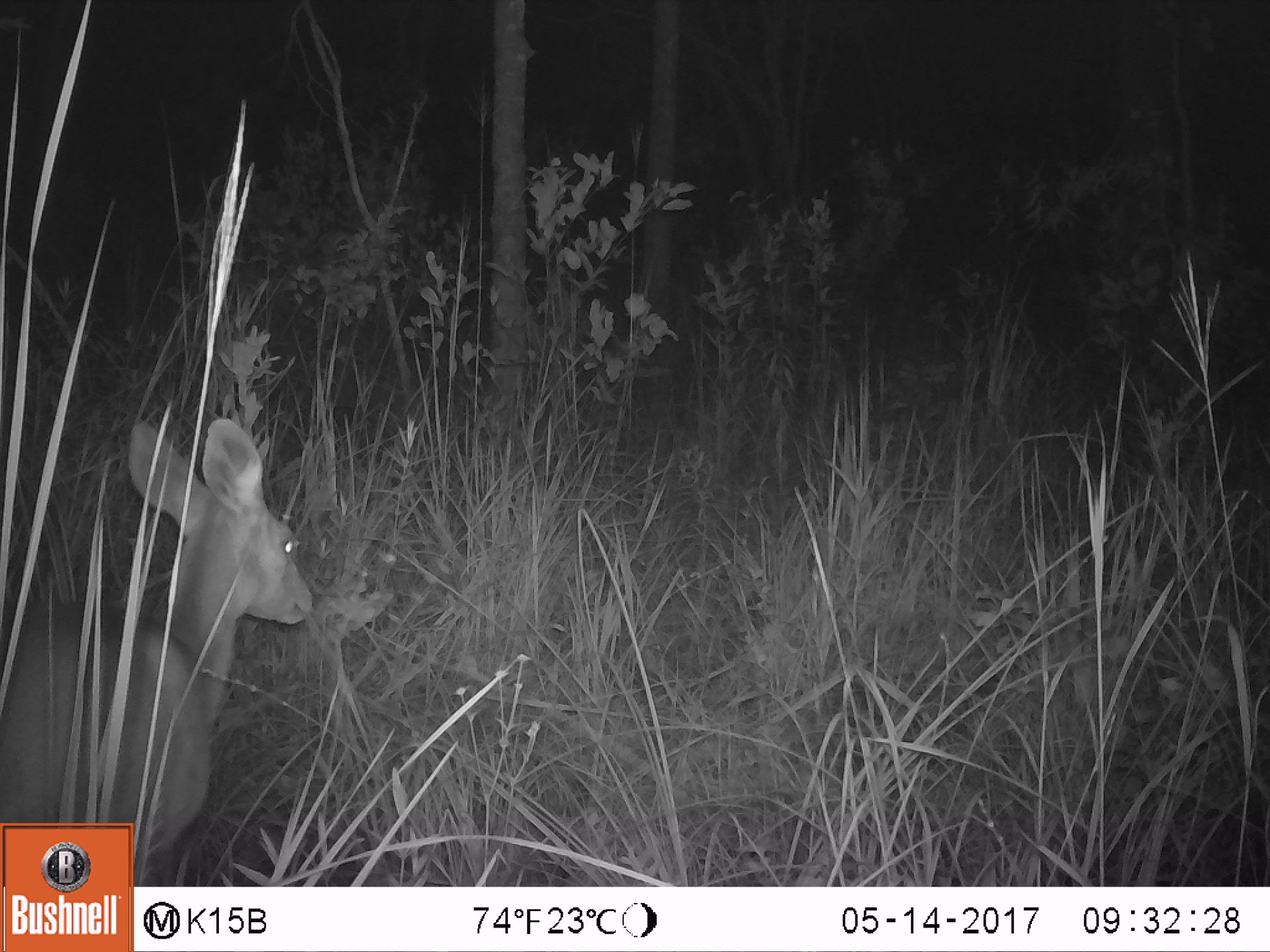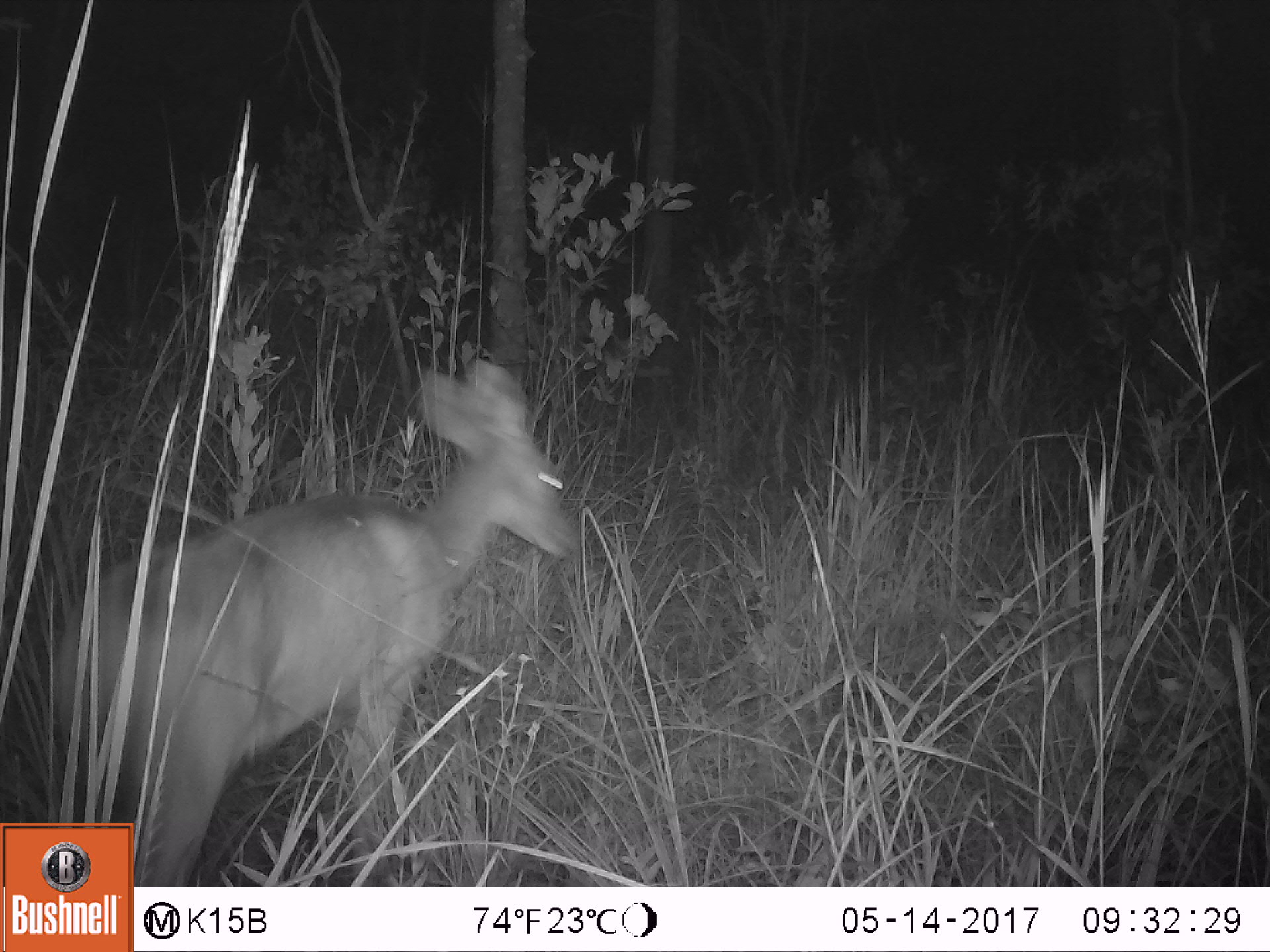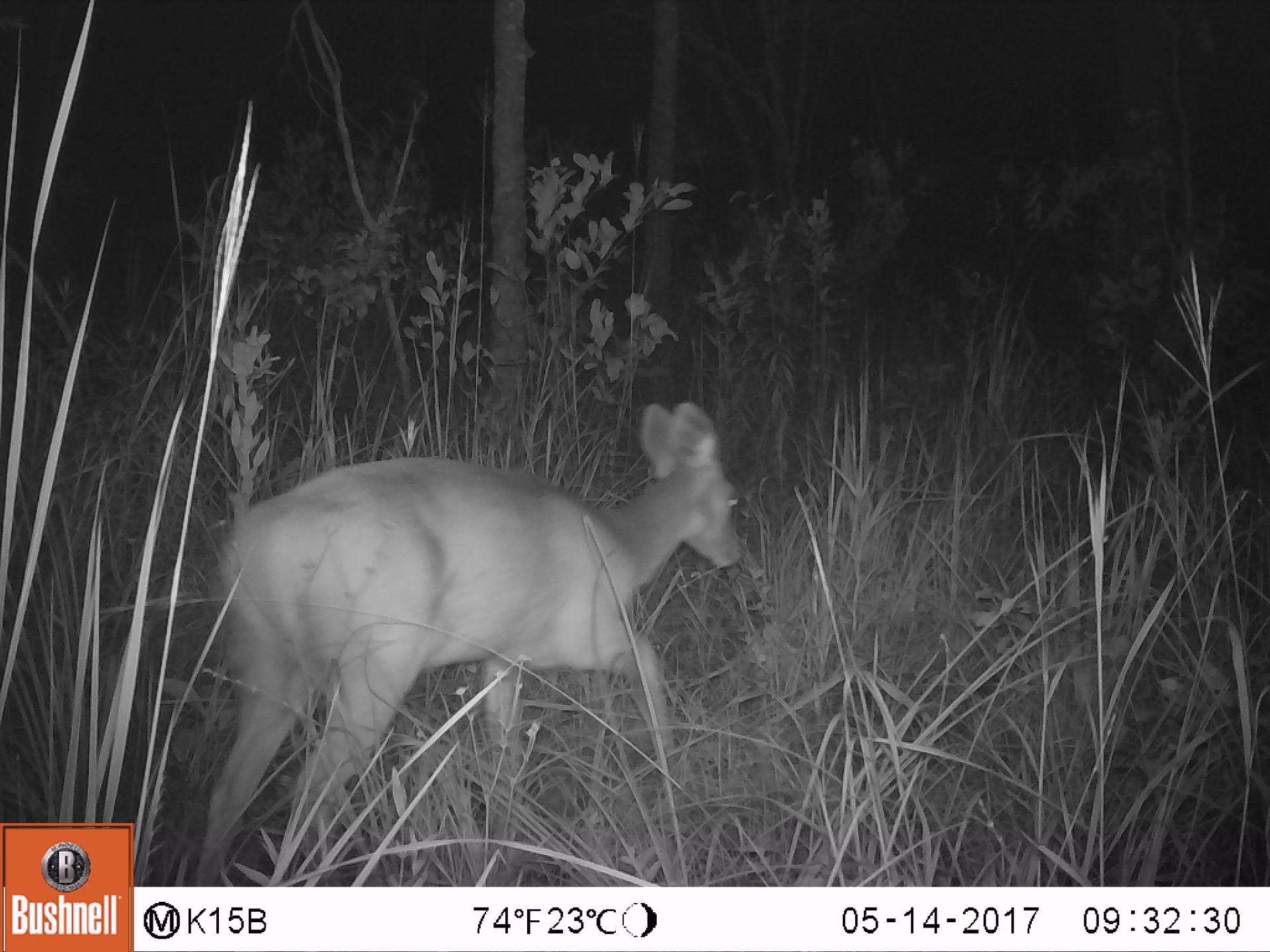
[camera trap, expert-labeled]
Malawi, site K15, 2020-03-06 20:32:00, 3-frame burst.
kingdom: Animalia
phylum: Chordata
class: Mammalia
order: Artiodactyla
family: Bovidae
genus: Tragelaphus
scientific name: Tragelaphus sylvaticus sylvaticus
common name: cape bushbuck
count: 1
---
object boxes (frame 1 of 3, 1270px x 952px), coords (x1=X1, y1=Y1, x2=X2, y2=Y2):
cape bushbuck: (x1=2, y1=414, x2=315, y2=816)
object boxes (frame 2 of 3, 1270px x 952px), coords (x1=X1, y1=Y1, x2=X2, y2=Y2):
cape bushbuck: (x1=50, y1=351, x2=585, y2=816)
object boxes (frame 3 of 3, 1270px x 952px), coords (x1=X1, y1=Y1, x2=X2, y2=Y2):
cape bushbuck: (x1=194, y1=402, x2=744, y2=873)